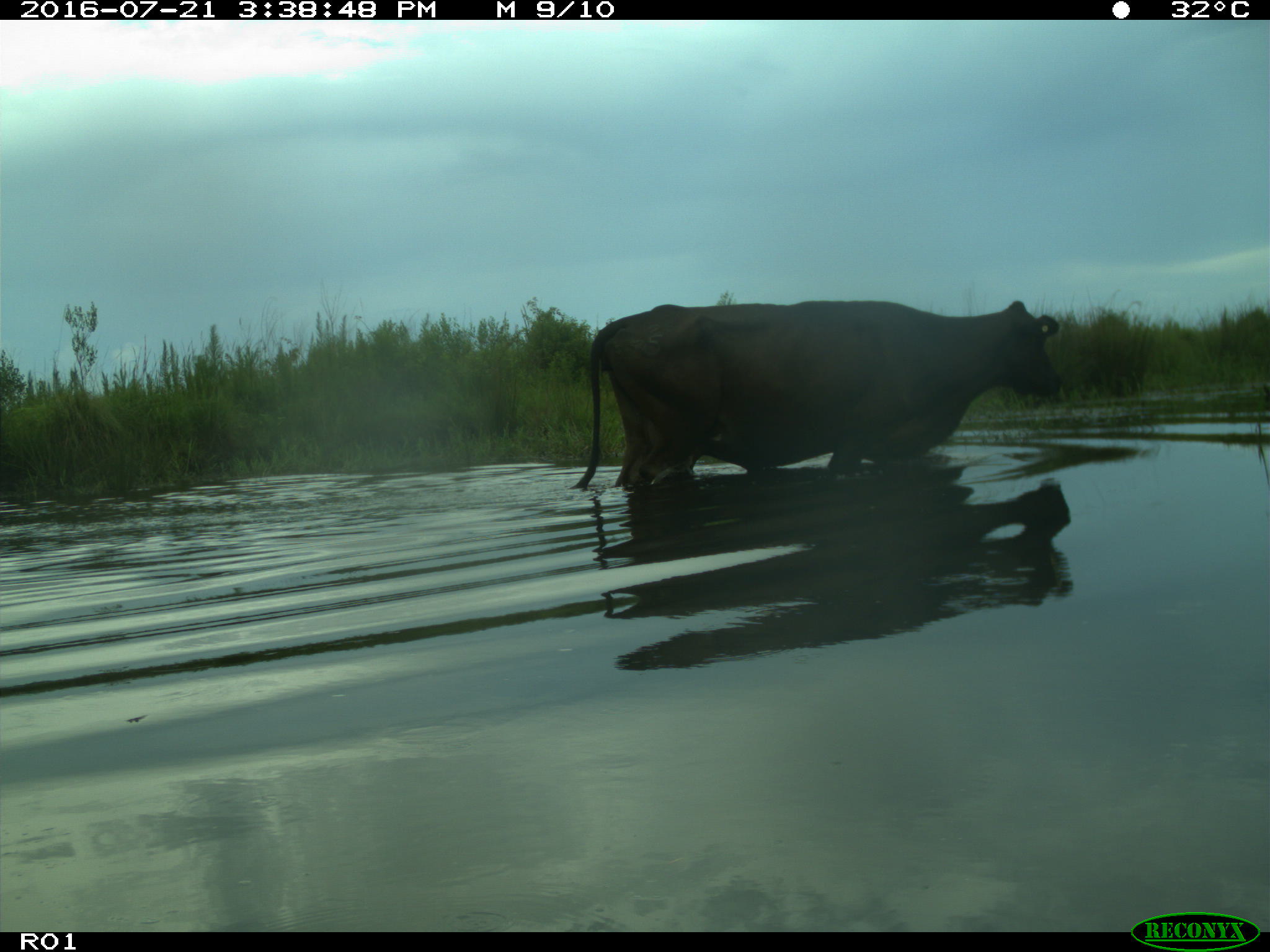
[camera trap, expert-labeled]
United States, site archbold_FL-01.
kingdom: Animalia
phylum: Chordata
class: Mammalia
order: Artiodactyla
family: Bovidae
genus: Bos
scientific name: Bos taurus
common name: domestic cow